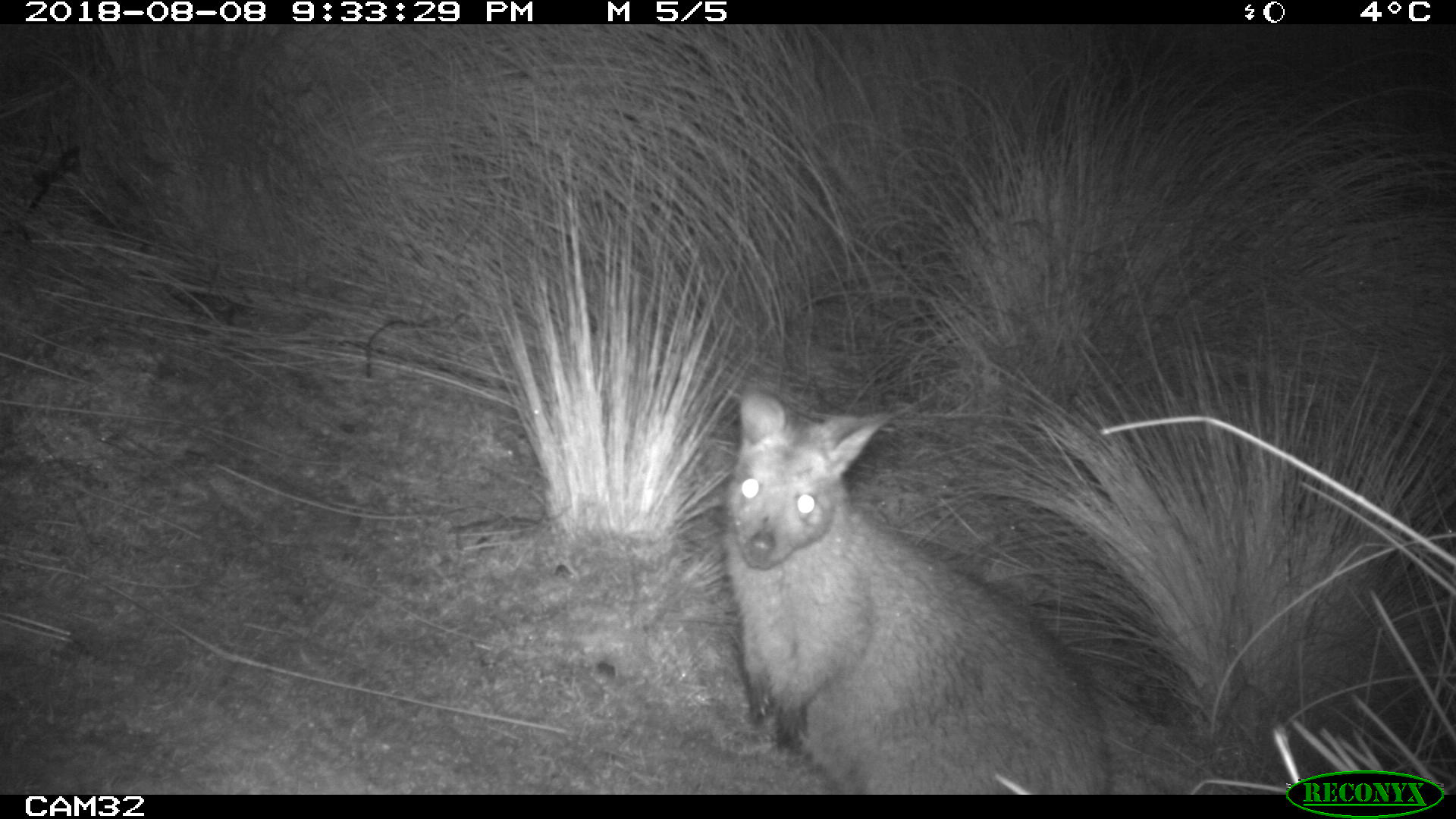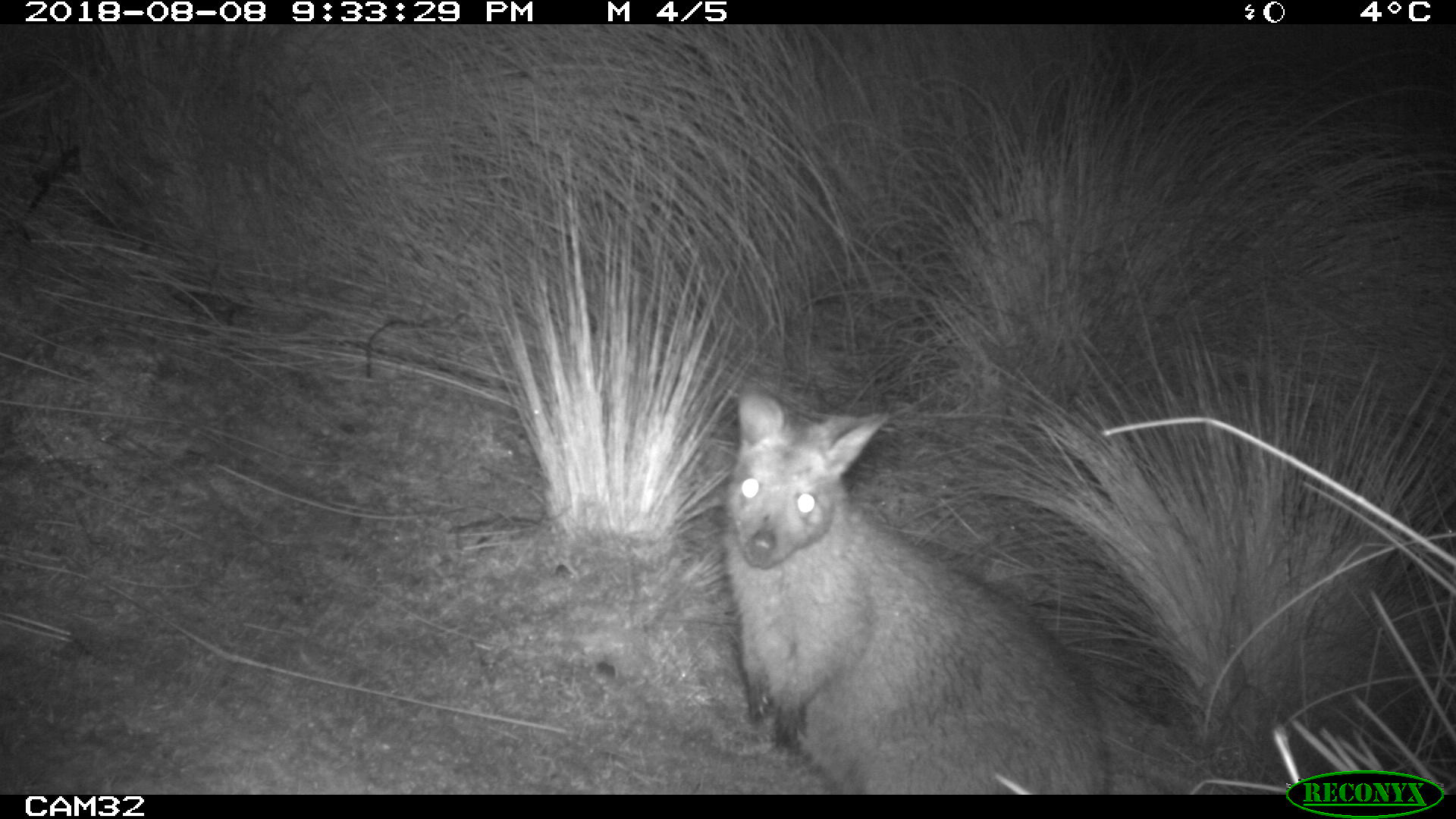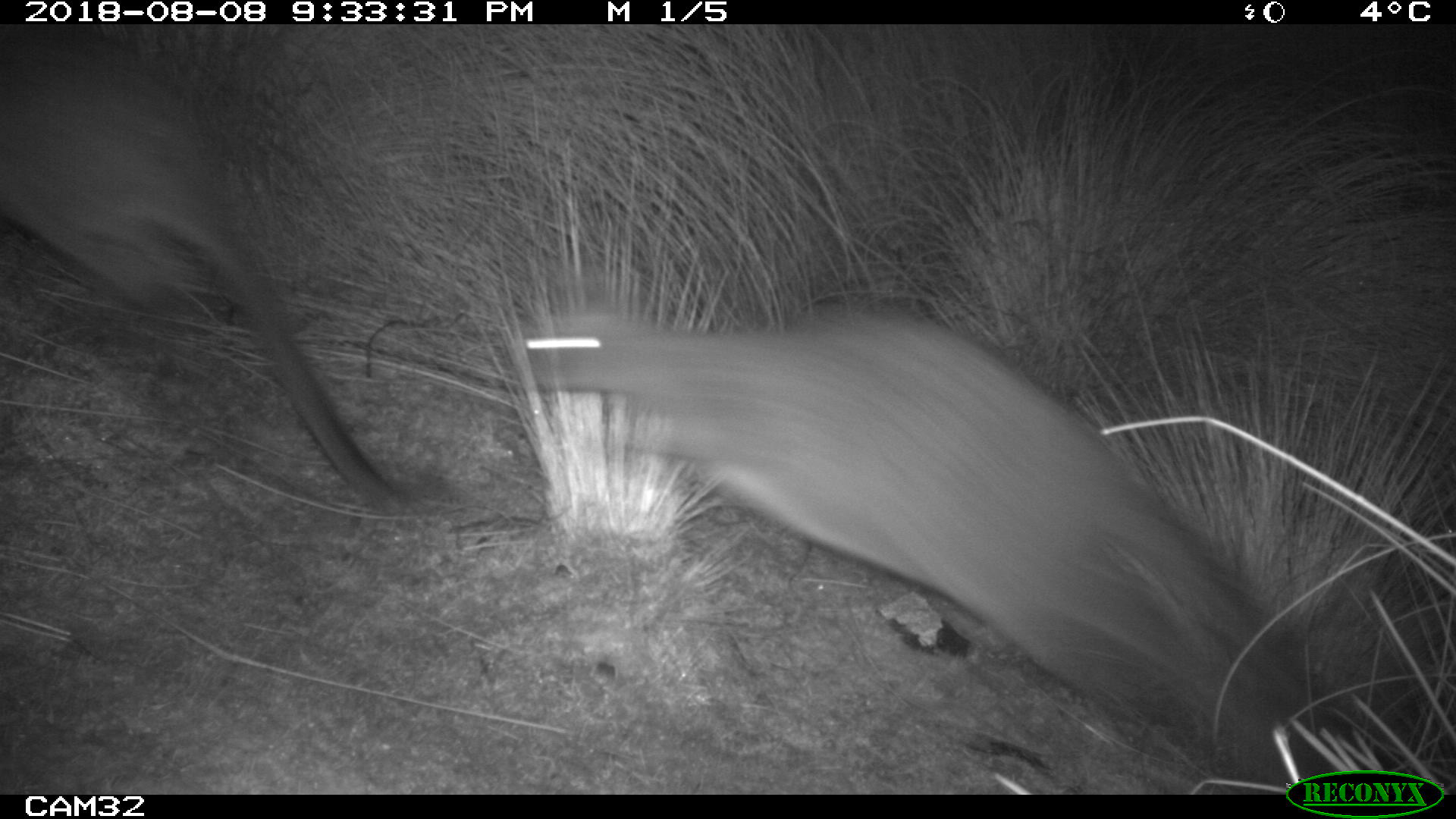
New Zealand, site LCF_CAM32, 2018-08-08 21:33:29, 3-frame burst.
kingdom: Animalia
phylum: Chordata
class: Mammalia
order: Diprotodontia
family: Macropodidae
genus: Notamacropus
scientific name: Notamacropus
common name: wallaby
Wallaby (Notamacropus).